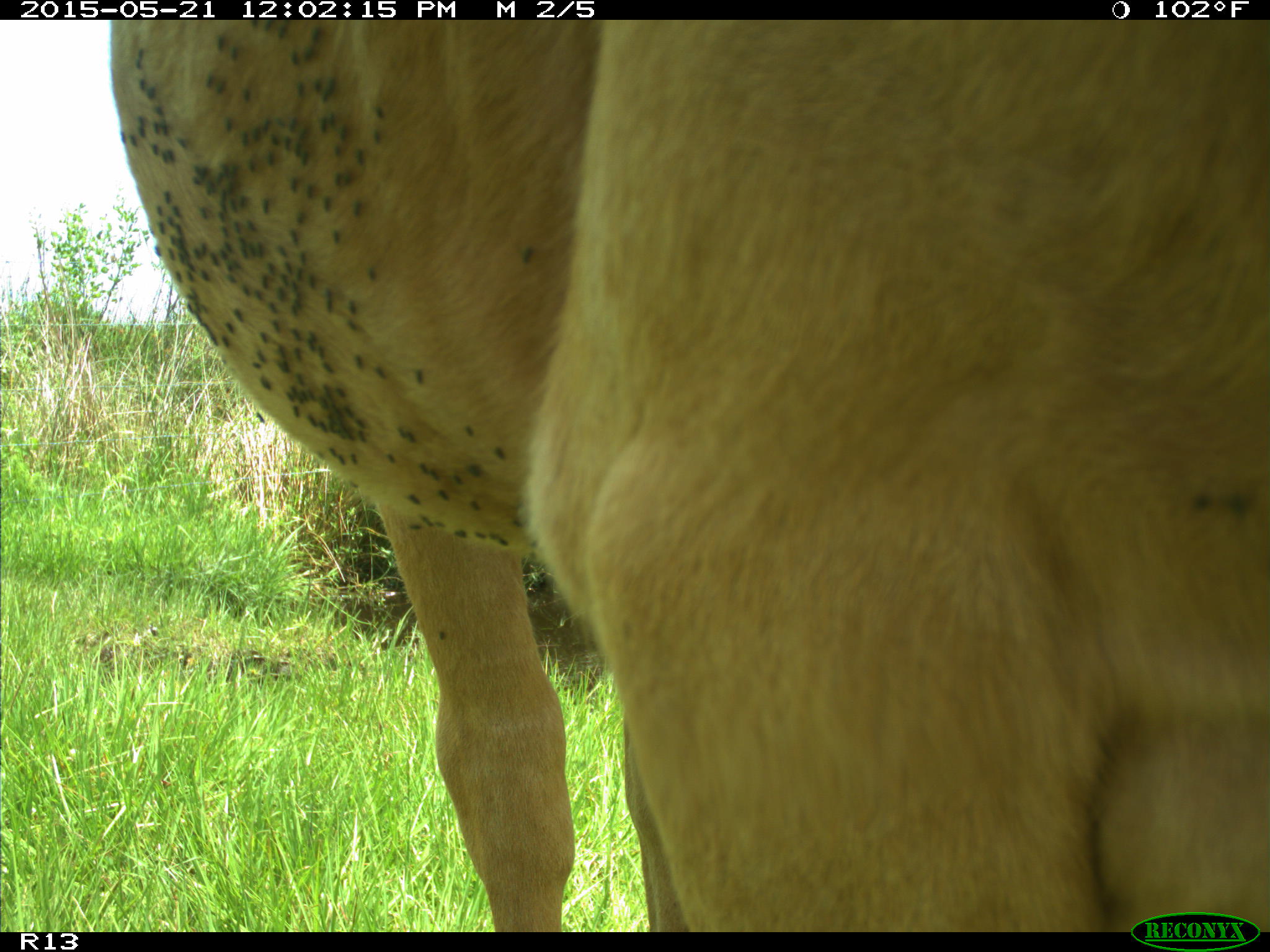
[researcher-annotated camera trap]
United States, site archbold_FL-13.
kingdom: Animalia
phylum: Chordata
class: Mammalia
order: Artiodactyla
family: Bovidae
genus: Bos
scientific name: Bos taurus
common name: domestic cow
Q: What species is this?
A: Bos taurus (domestic cow).